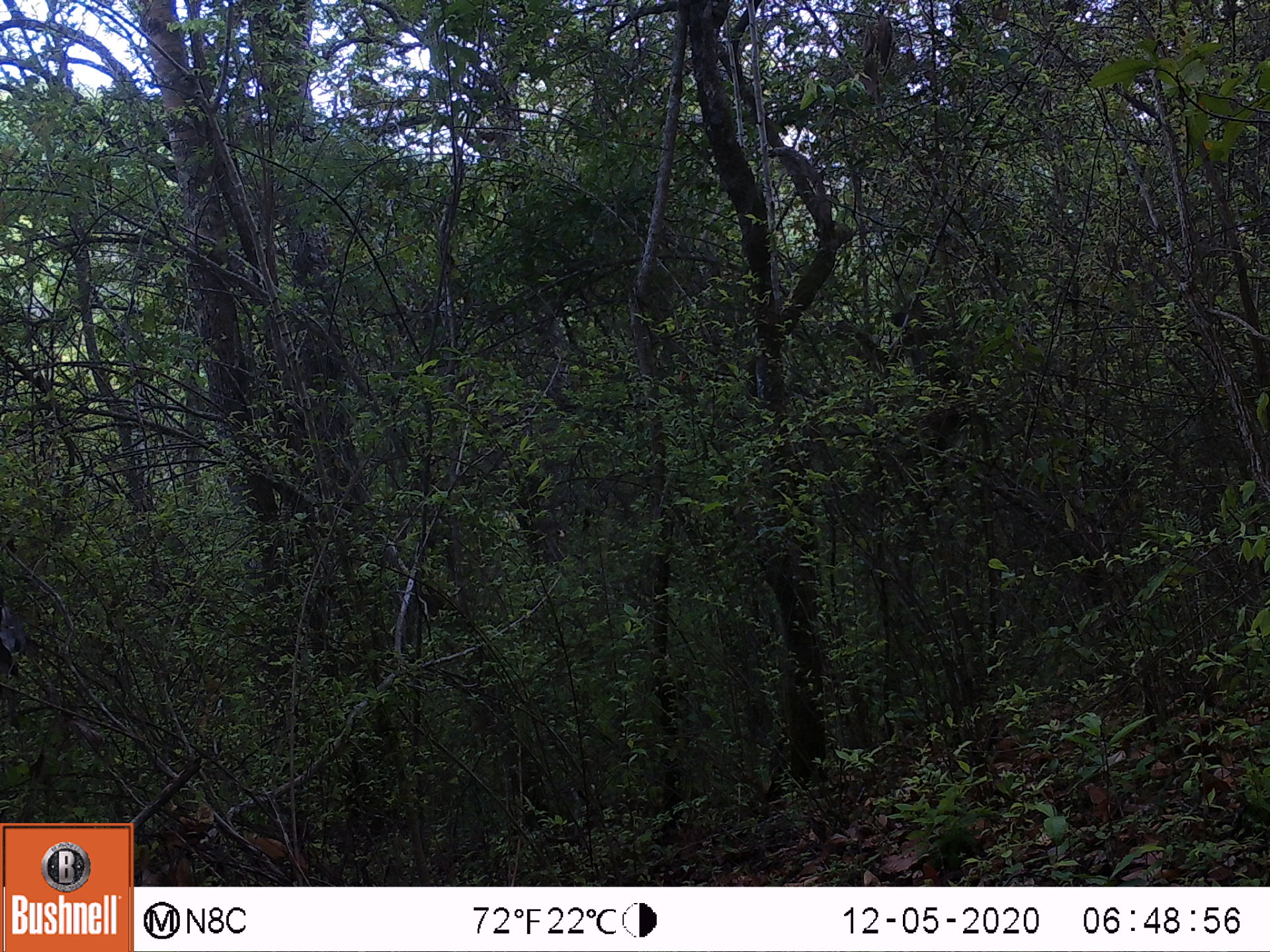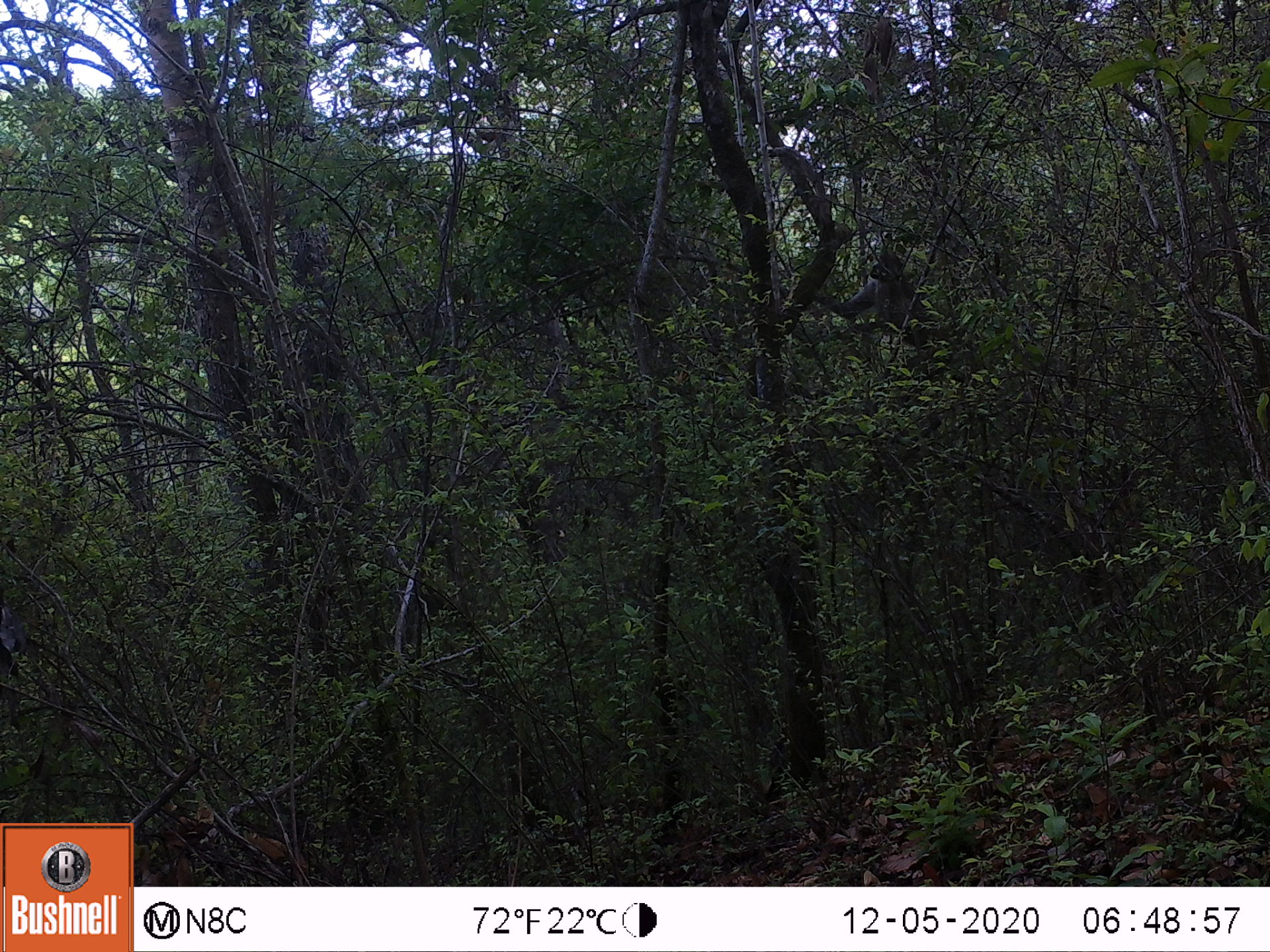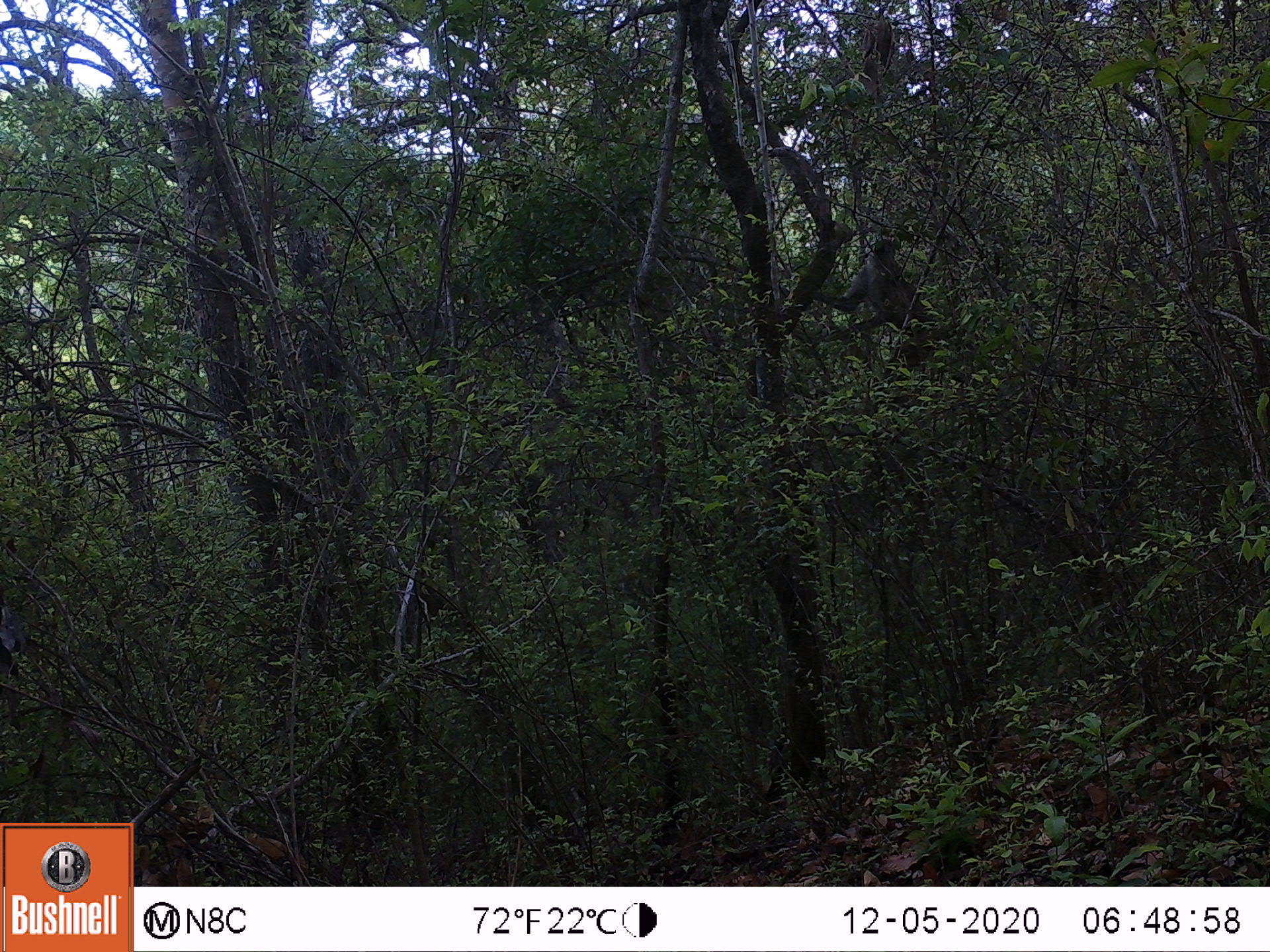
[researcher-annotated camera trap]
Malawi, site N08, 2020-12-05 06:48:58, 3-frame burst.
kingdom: Animalia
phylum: Chordata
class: Mammalia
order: Primates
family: Cercopithecidae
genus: Papio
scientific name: Papio cynocephalus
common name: yellow baboon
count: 1